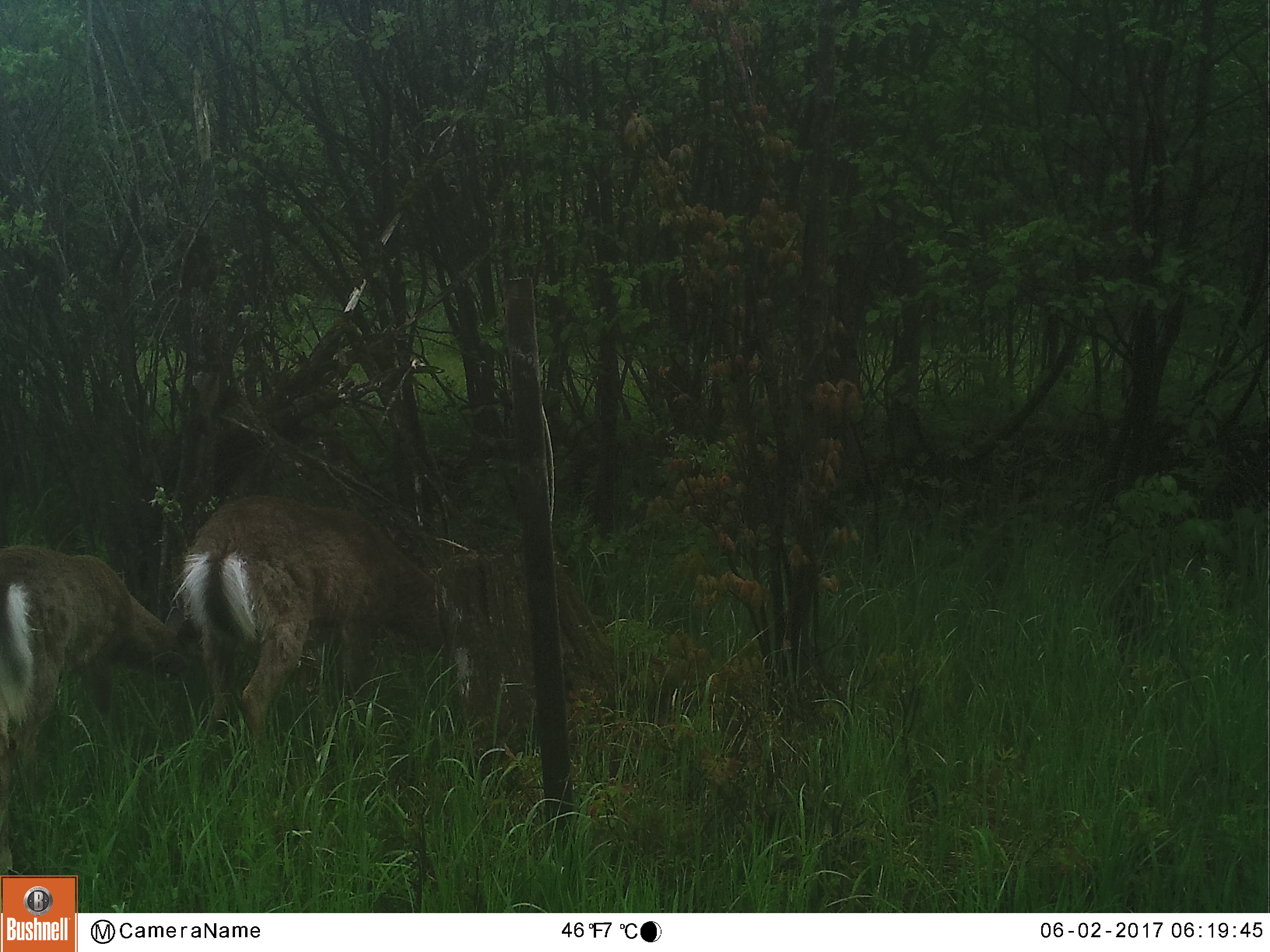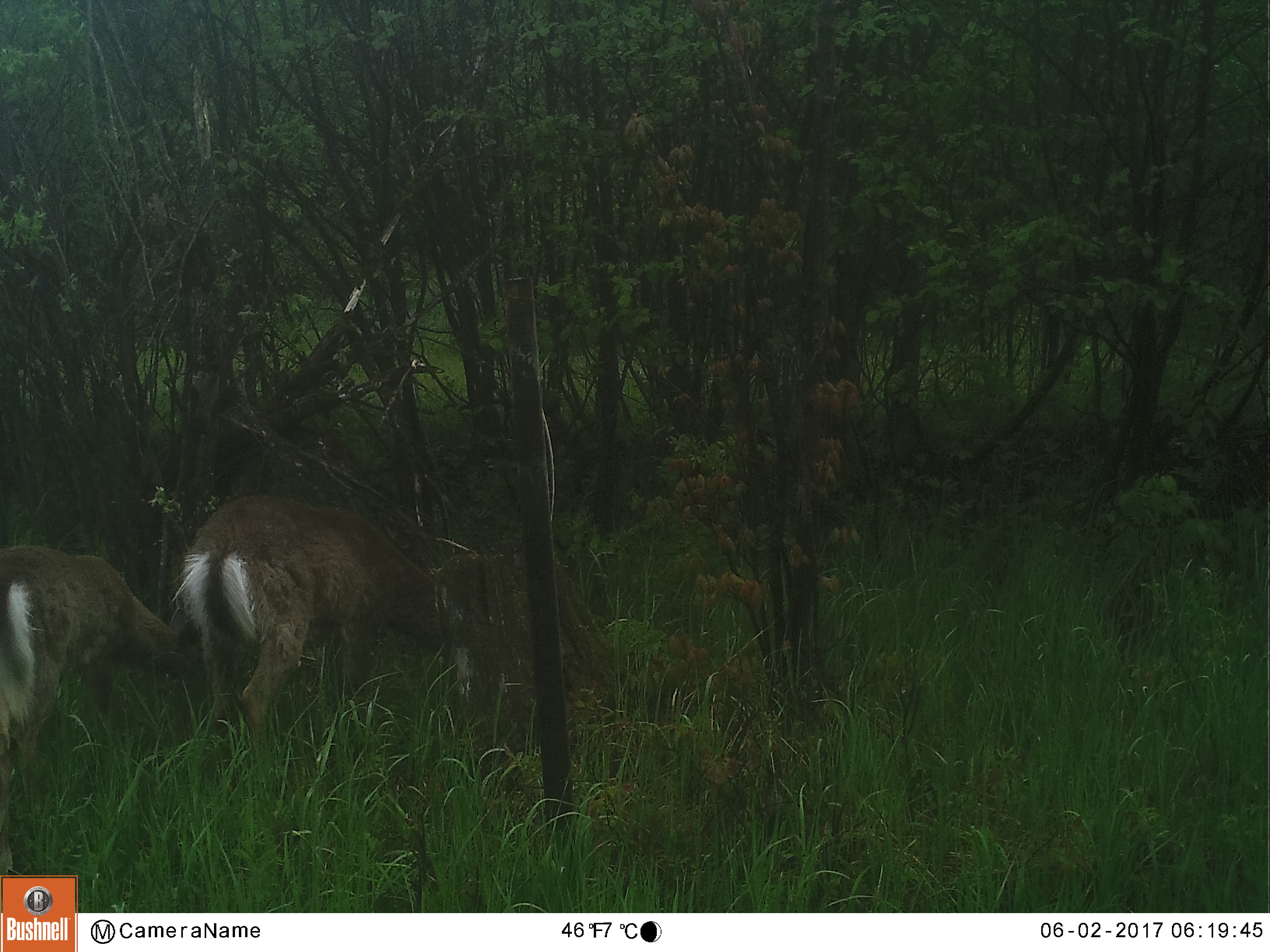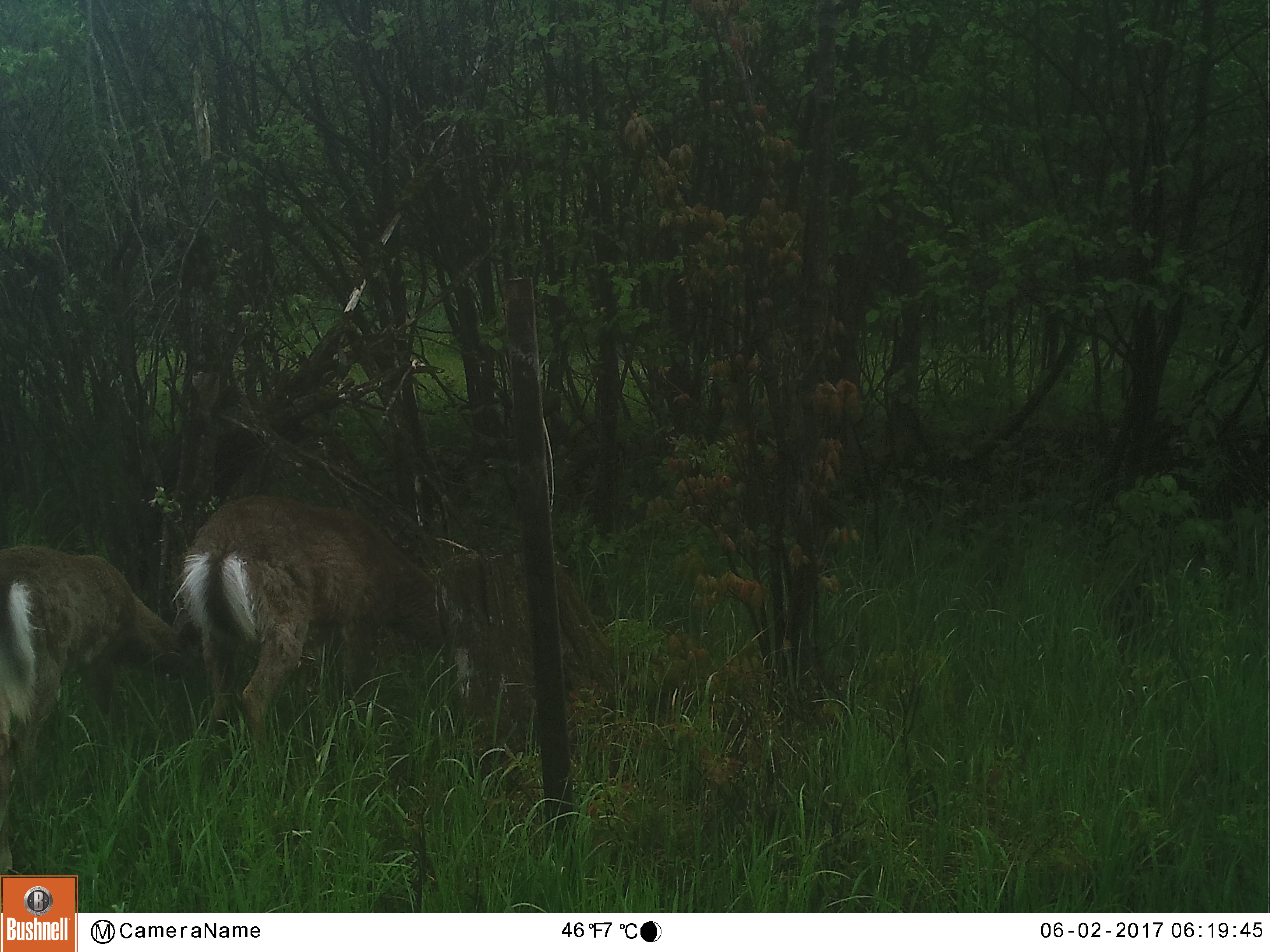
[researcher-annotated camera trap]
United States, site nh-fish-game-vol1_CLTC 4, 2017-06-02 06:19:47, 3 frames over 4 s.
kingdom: Animalia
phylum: Chordata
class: Mammalia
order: Artiodactyla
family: Cervidae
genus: Odocoileus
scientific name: Odocoileus virginianus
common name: white-tailed deer